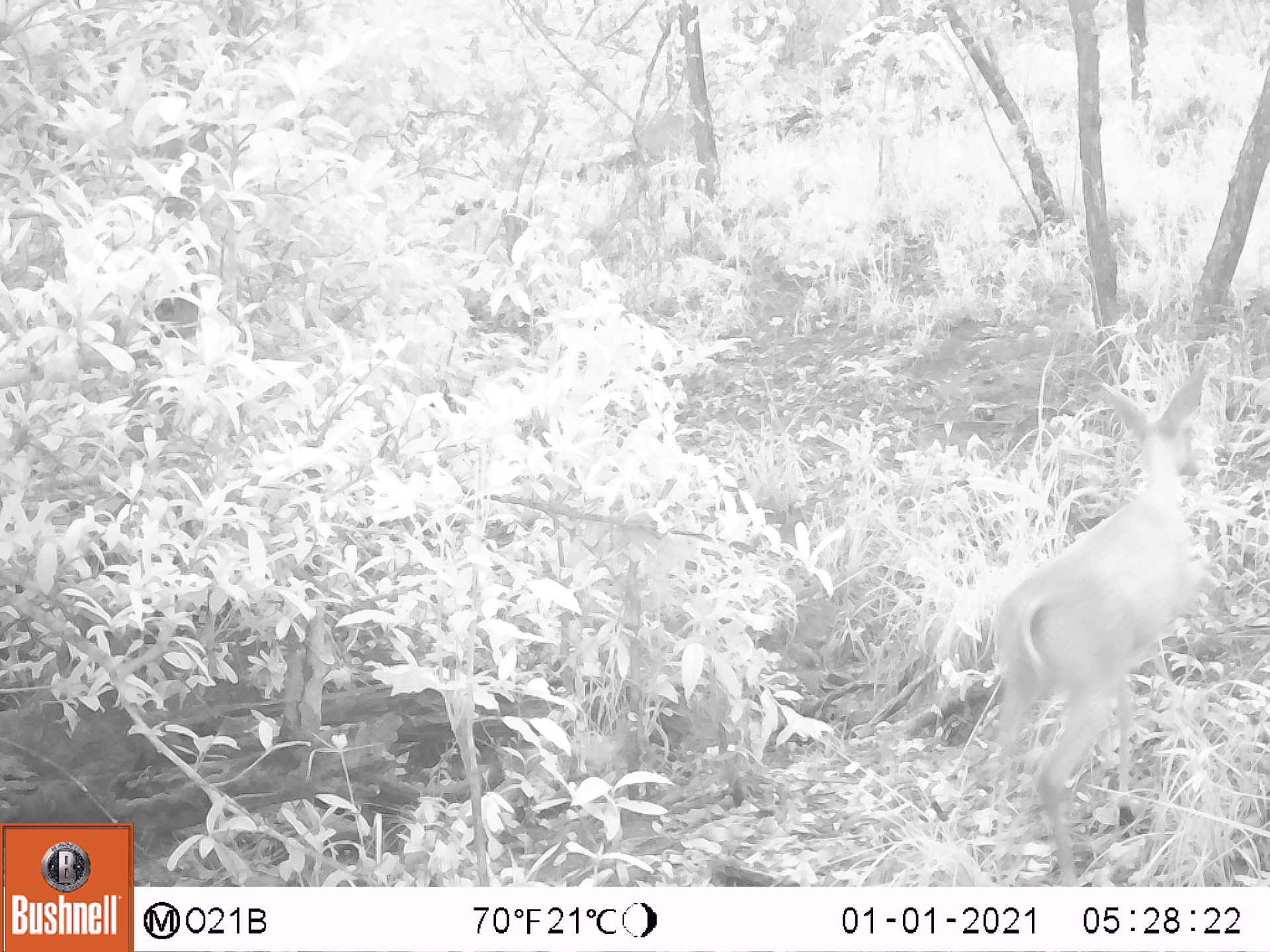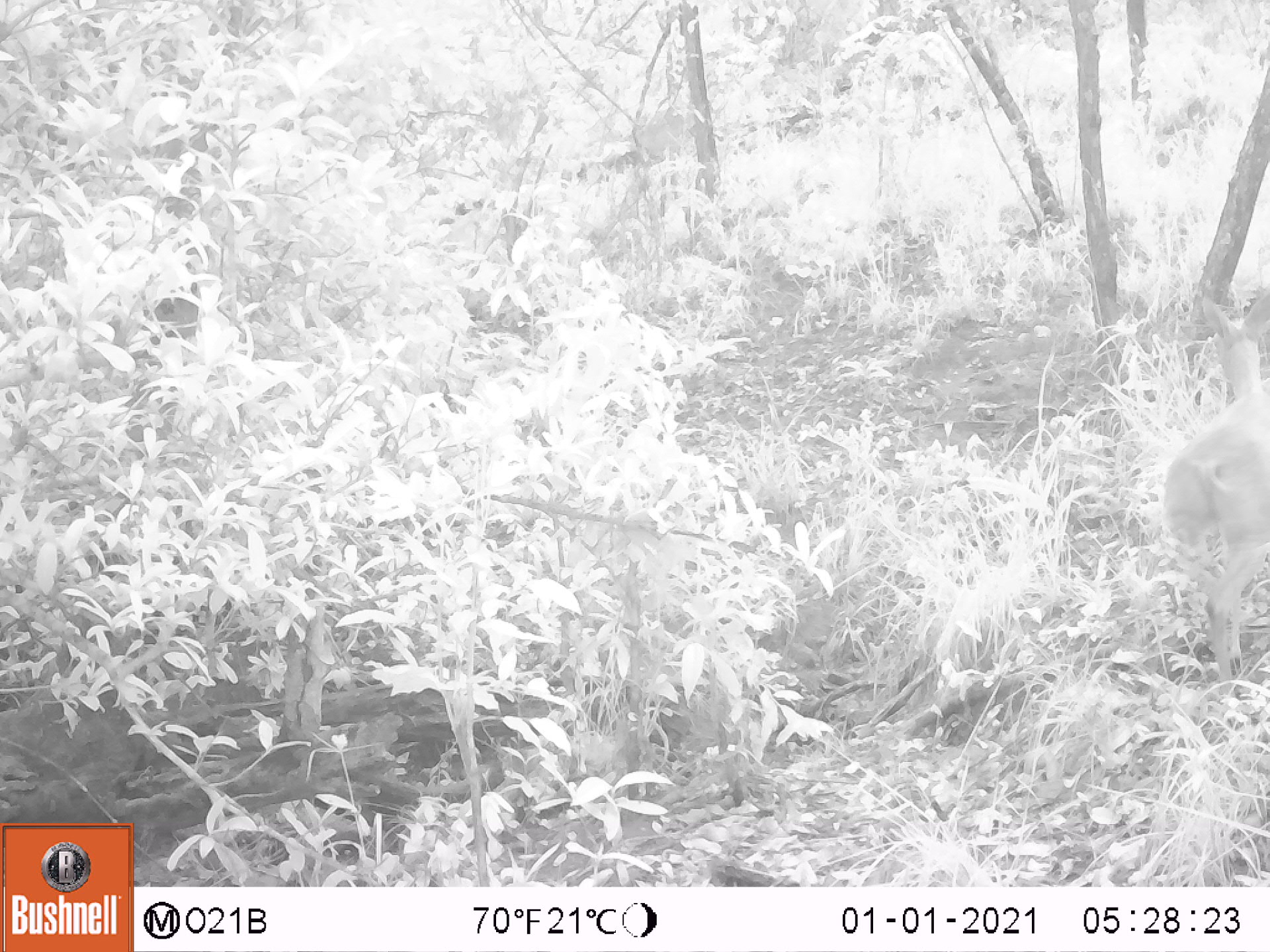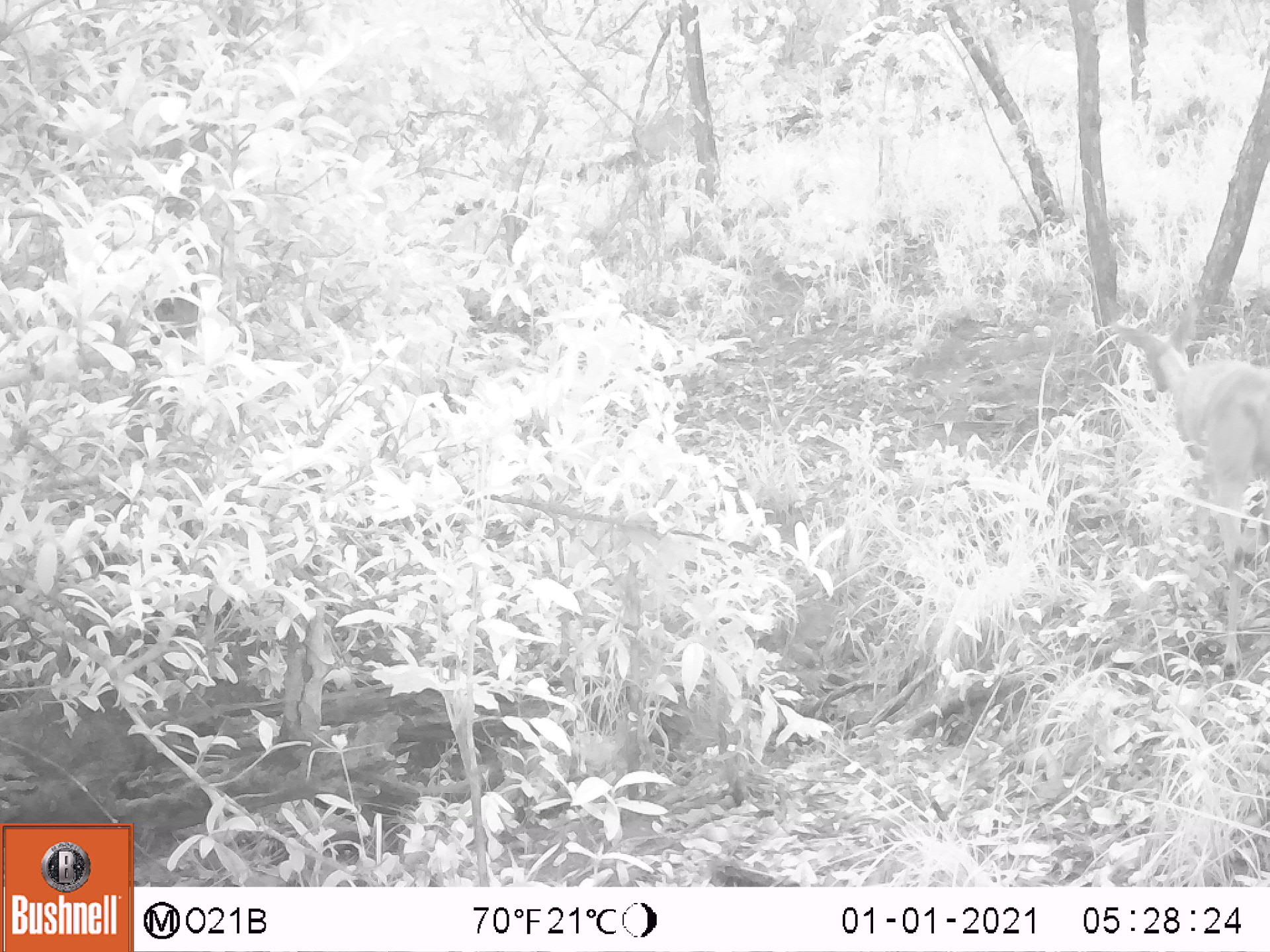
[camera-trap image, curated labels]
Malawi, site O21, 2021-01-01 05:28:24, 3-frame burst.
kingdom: Animalia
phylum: Chordata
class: Mammalia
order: Artiodactyla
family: Bovidae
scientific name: Antilopinae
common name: small antelope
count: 1